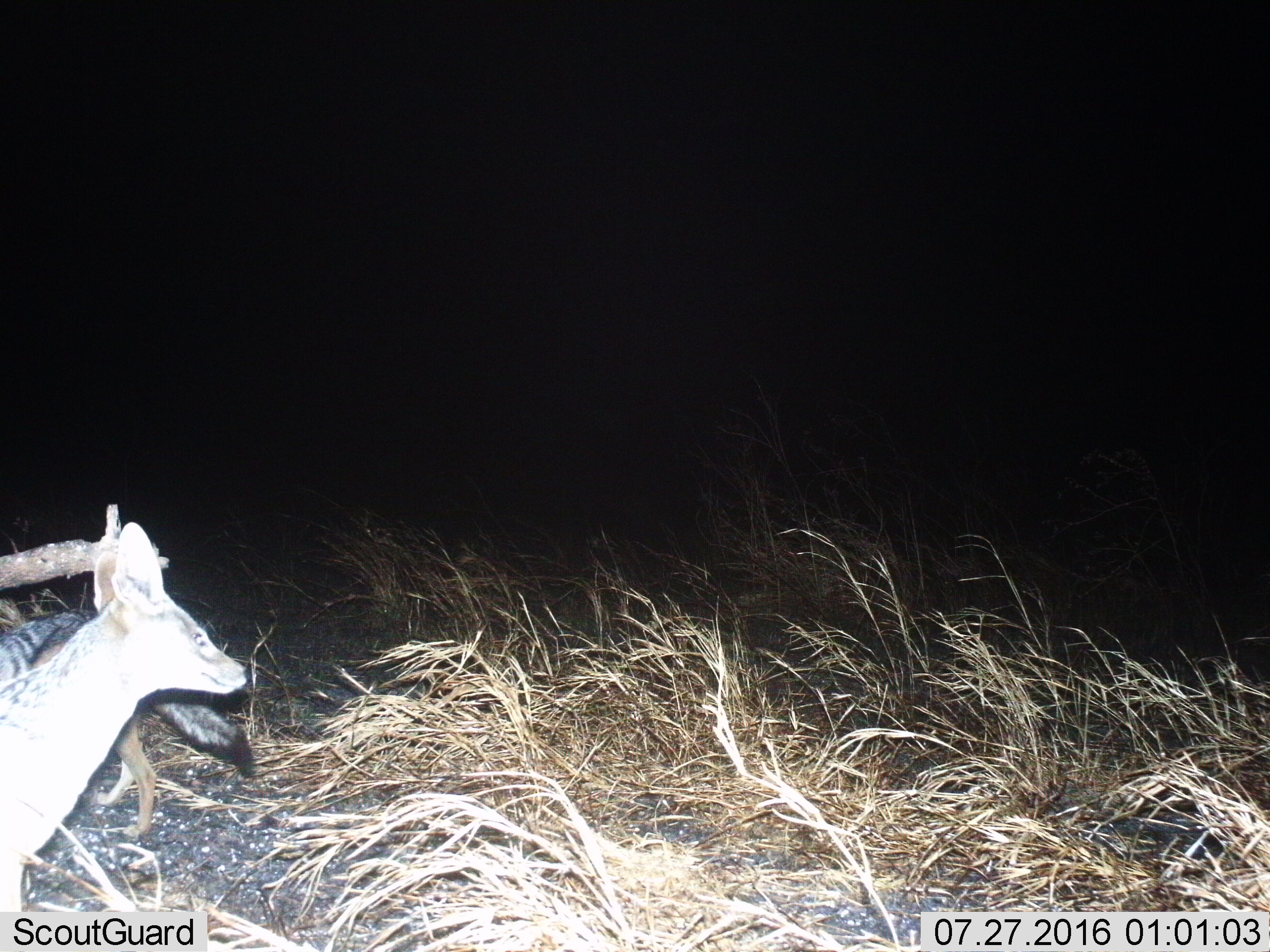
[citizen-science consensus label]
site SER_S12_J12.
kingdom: Animalia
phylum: Chordata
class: Mammalia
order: Carnivora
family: Canidae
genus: Lupulella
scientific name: Lupulella mesomelas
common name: black-backed jackal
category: jackalblackbacked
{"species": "jackalblackbacked (black-backed jackal) (Lupulella mesomelas)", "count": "2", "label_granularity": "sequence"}